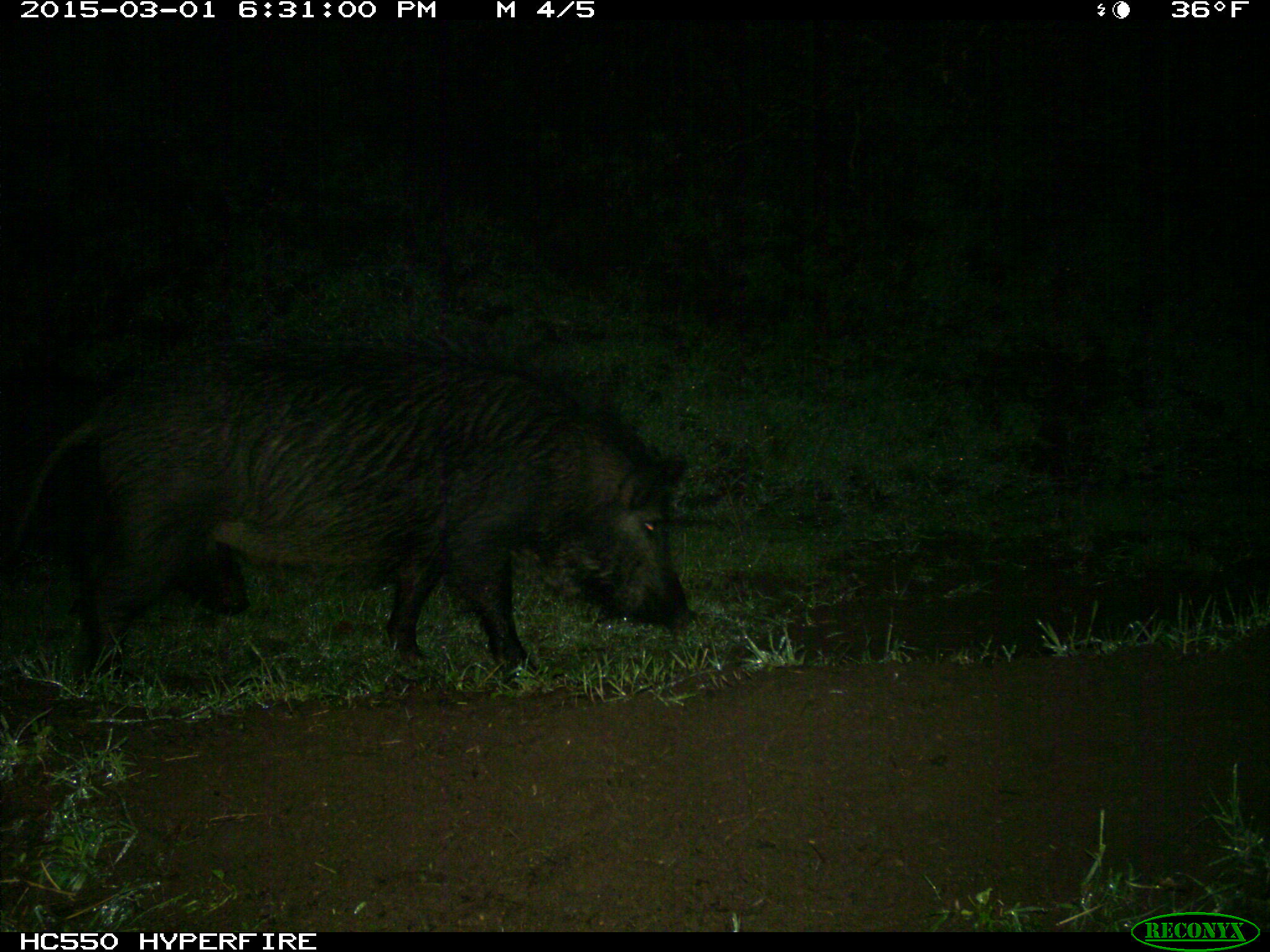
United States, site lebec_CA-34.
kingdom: Animalia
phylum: Chordata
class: Mammalia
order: Artiodactyla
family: Suidae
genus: Sus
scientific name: Sus scrofa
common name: wild boar